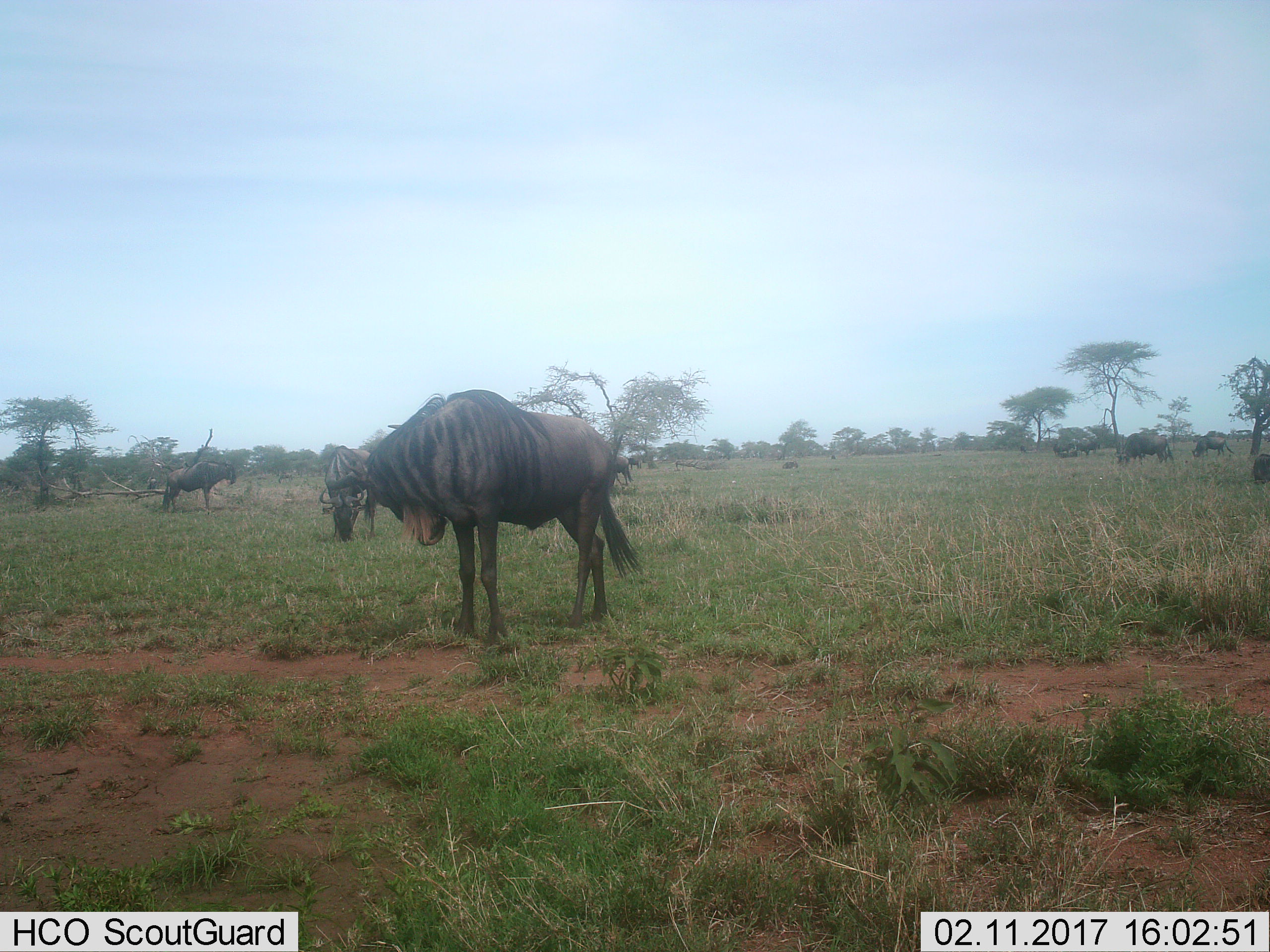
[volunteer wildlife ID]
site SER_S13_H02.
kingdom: Animalia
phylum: Chordata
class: Mammalia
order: Artiodactyla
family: Bovidae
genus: Connochaetes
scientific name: Connochaetes taurinus taurinus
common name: blue wildebeest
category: wildebeestblue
Wildebeestblue (blue wildebeest) (Connochaetes taurinus taurinus), count 11-50. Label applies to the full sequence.